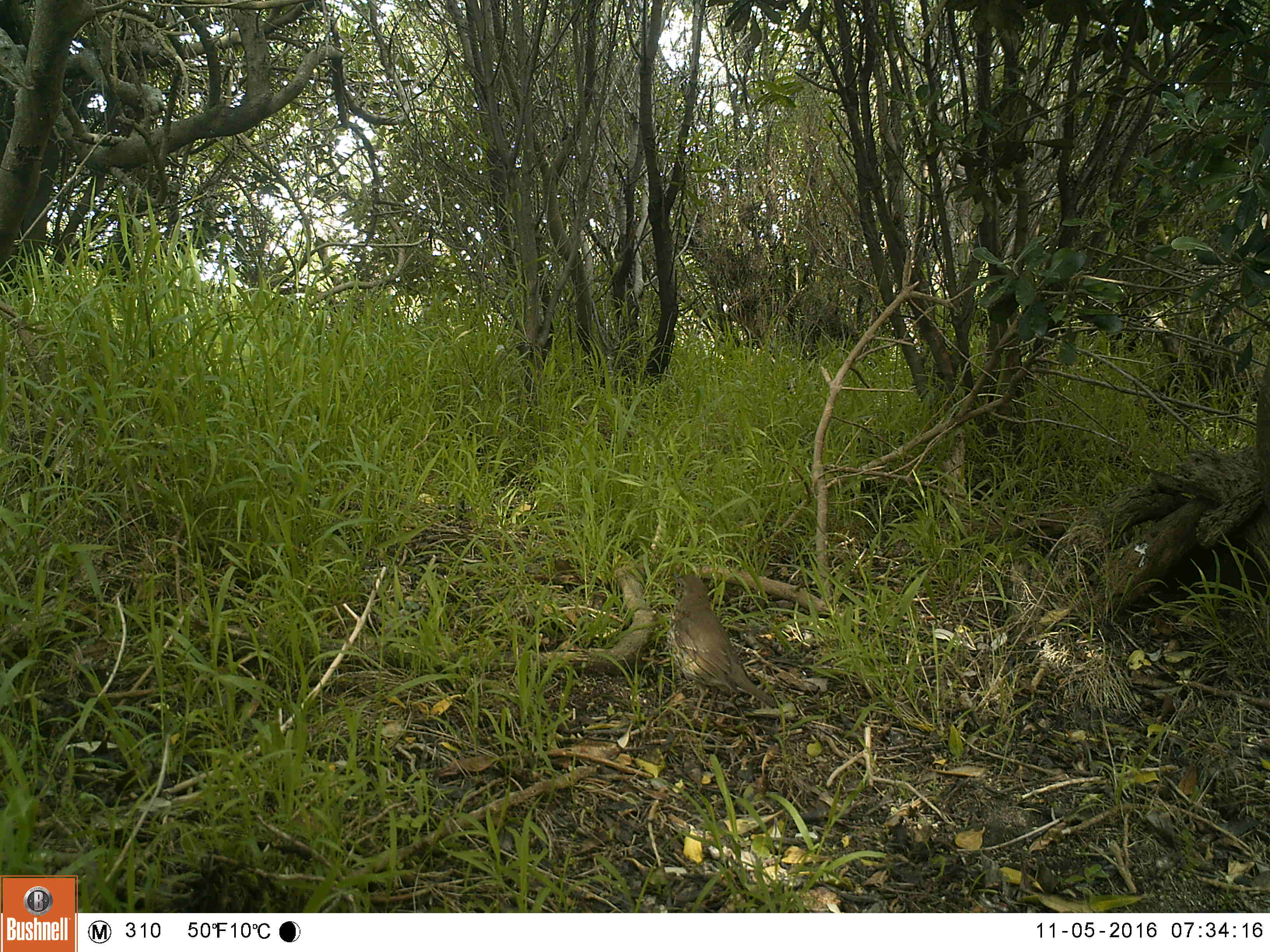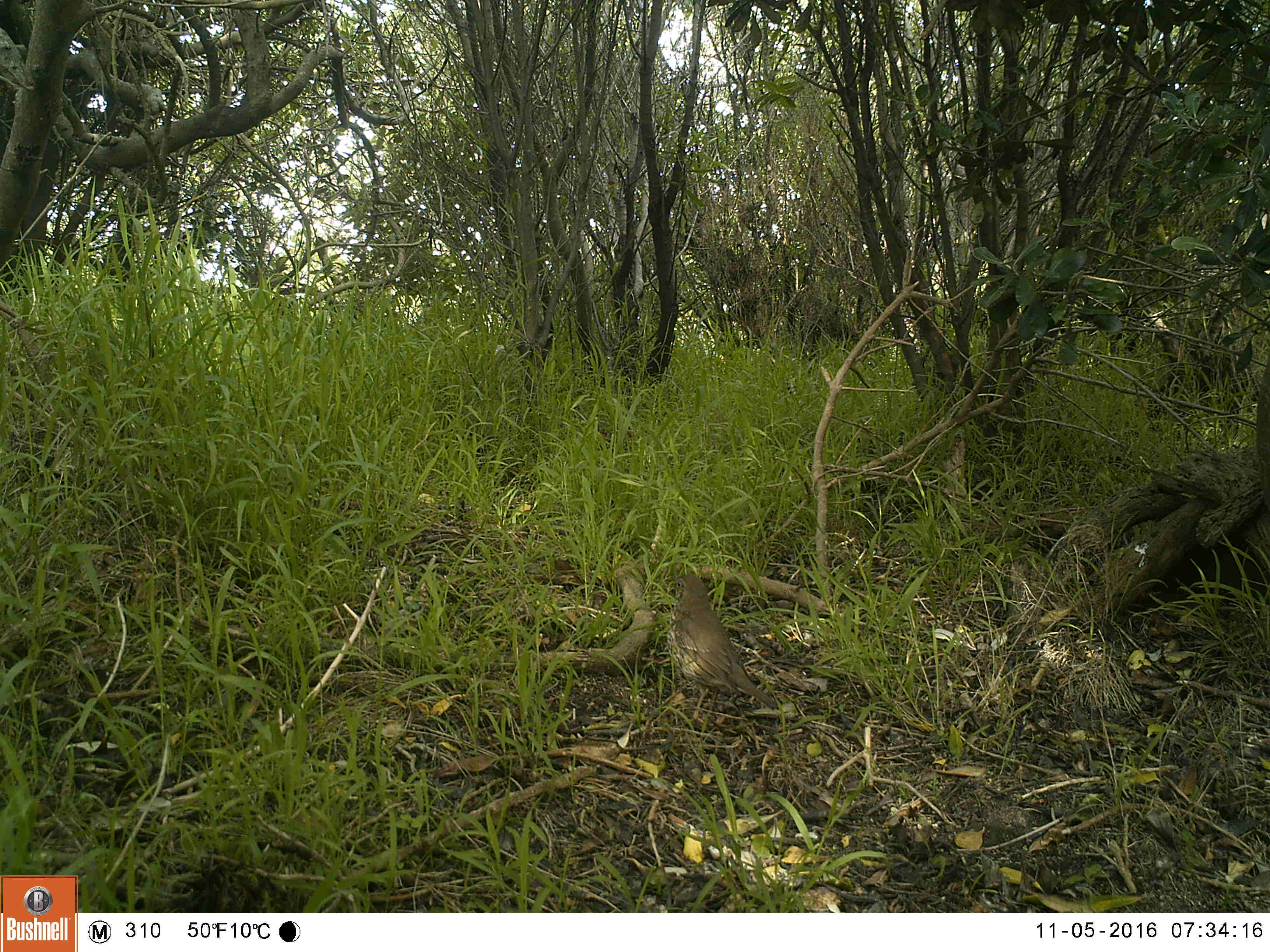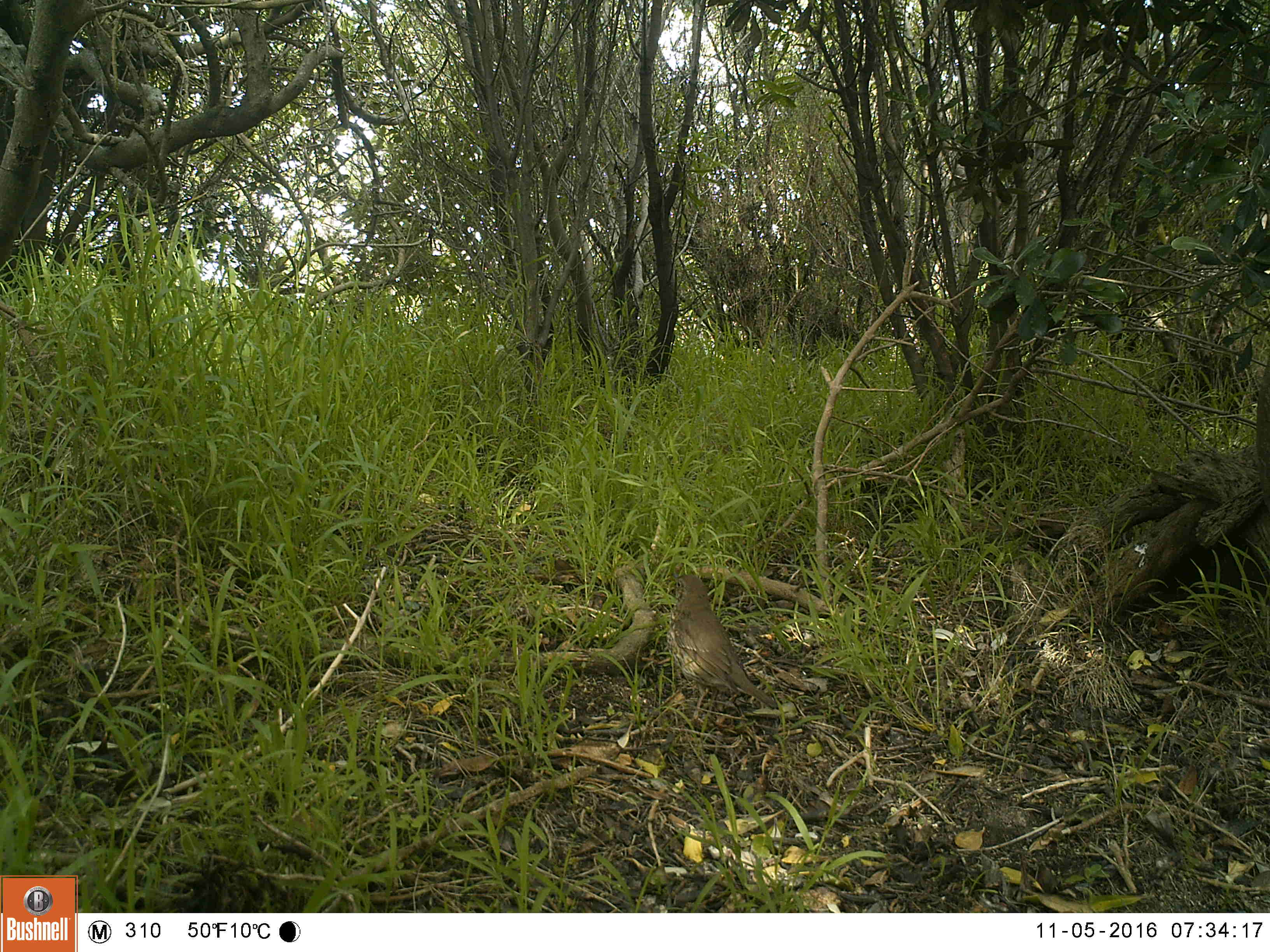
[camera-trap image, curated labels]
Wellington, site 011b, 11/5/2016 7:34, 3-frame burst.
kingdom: Animalia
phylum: Chordata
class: Aves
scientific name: Aves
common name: bird